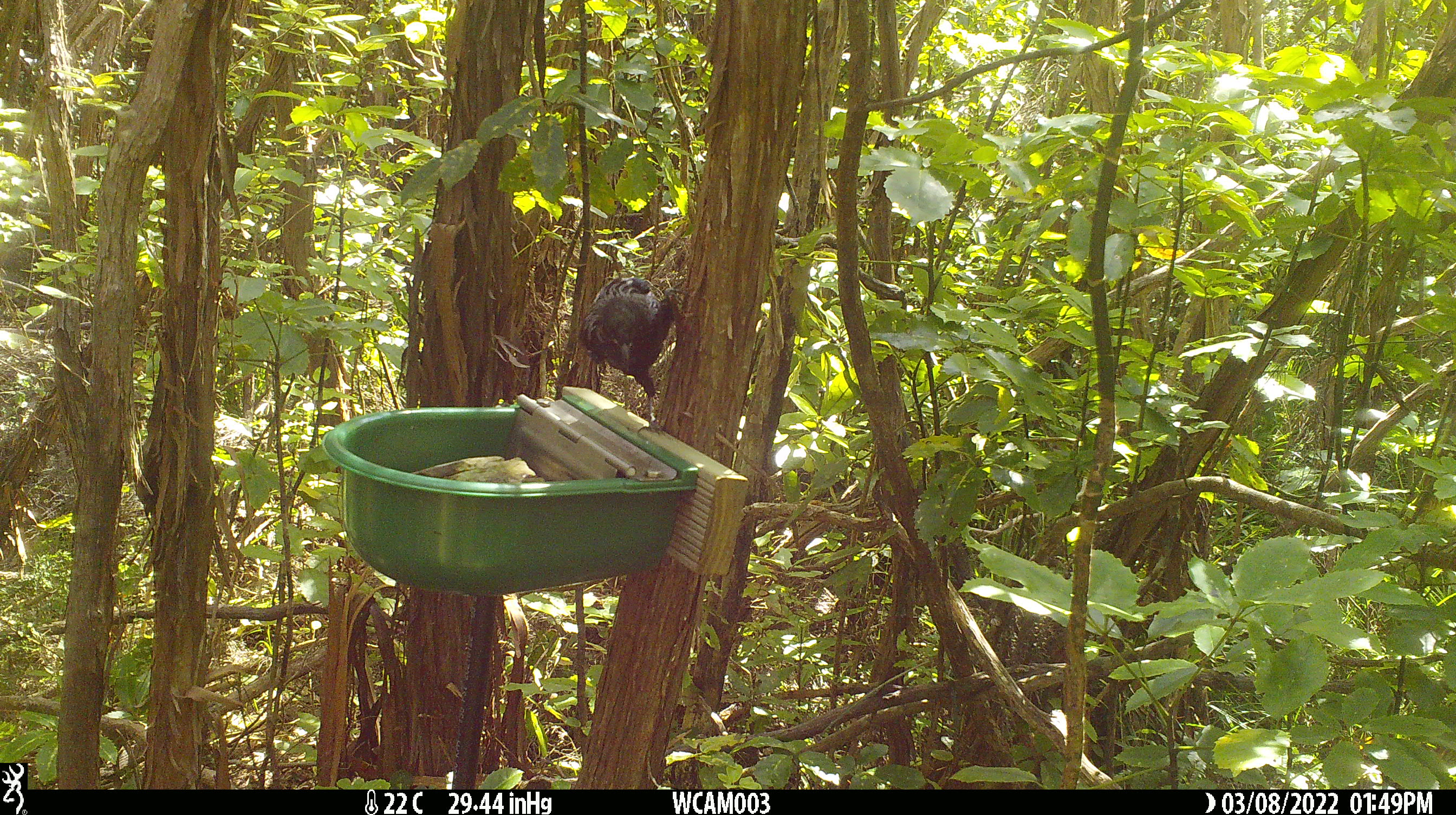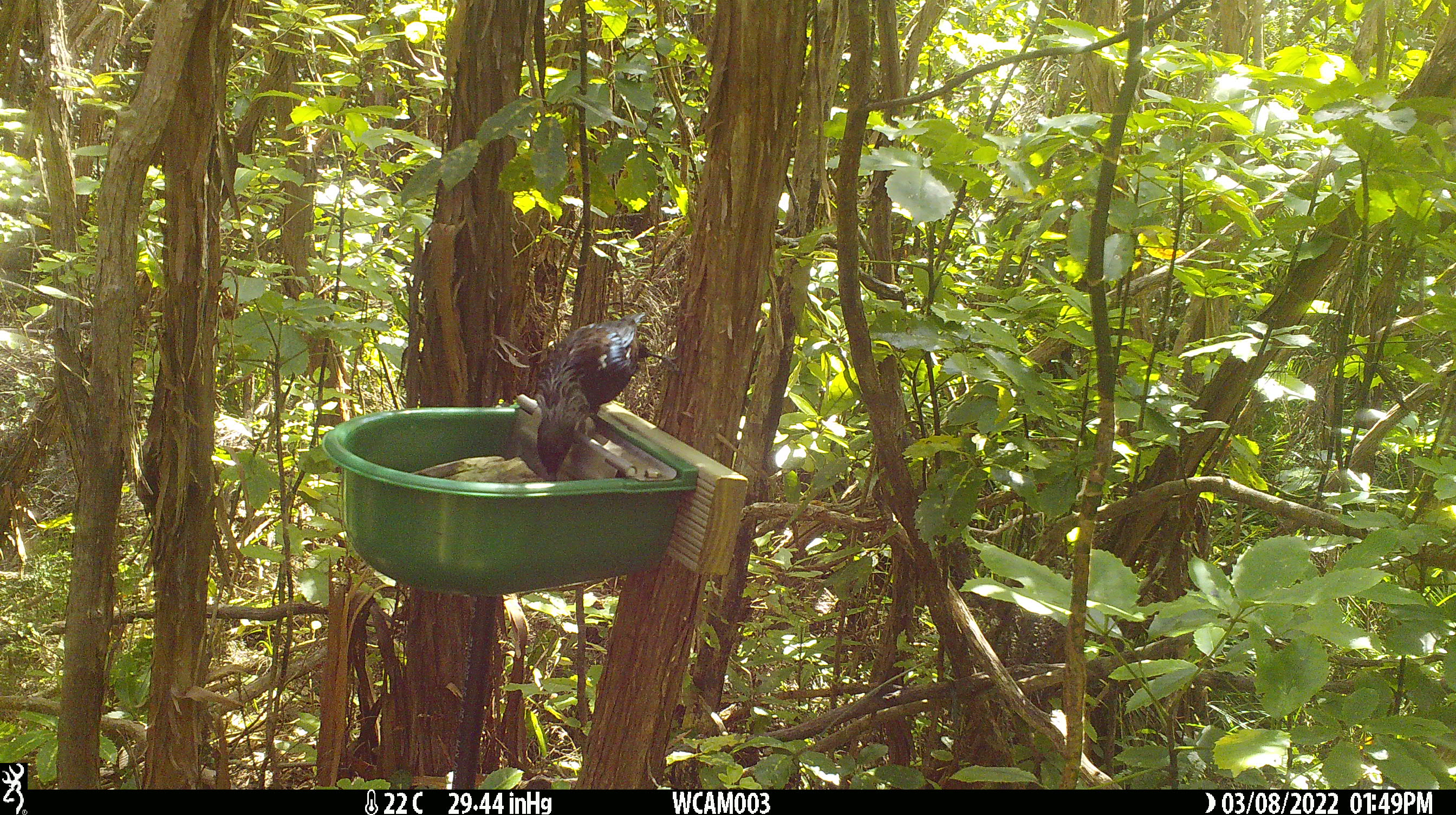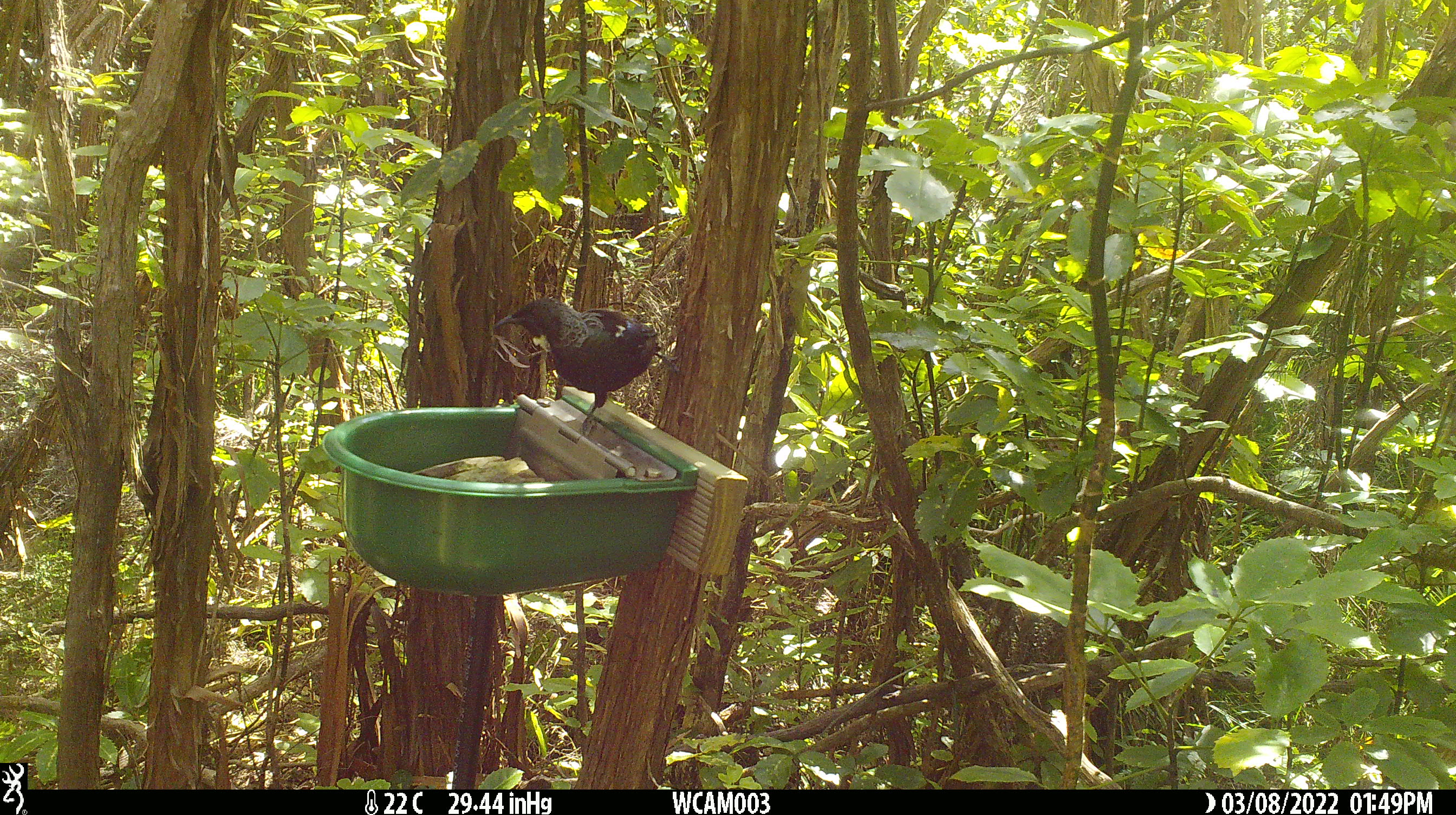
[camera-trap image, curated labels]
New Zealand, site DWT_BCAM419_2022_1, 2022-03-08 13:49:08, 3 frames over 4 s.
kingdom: Animalia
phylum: Chordata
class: Aves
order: Passeriformes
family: Meliphagidae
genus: Prosthemadera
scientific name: Prosthemadera novaeseelandiae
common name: tui